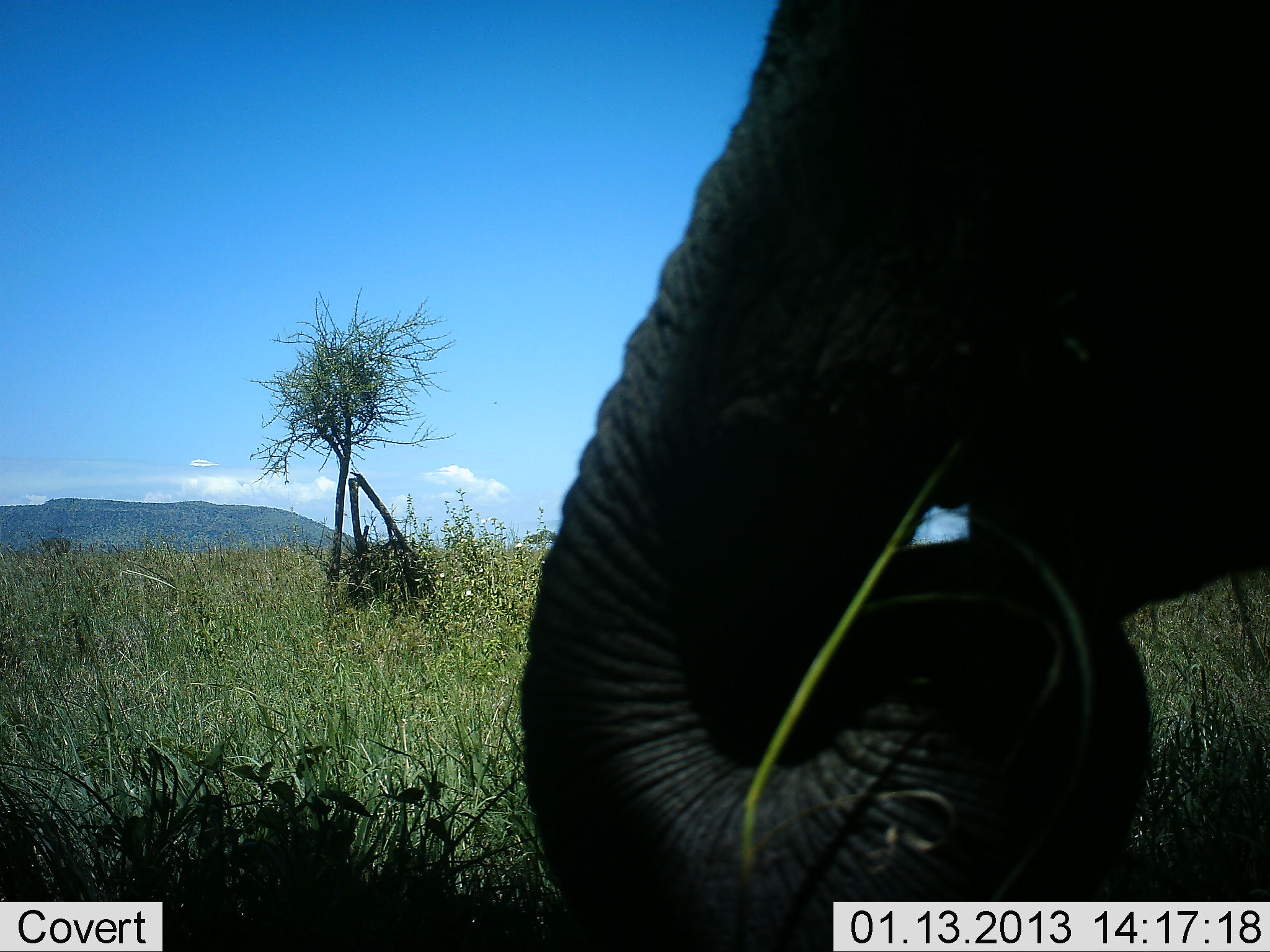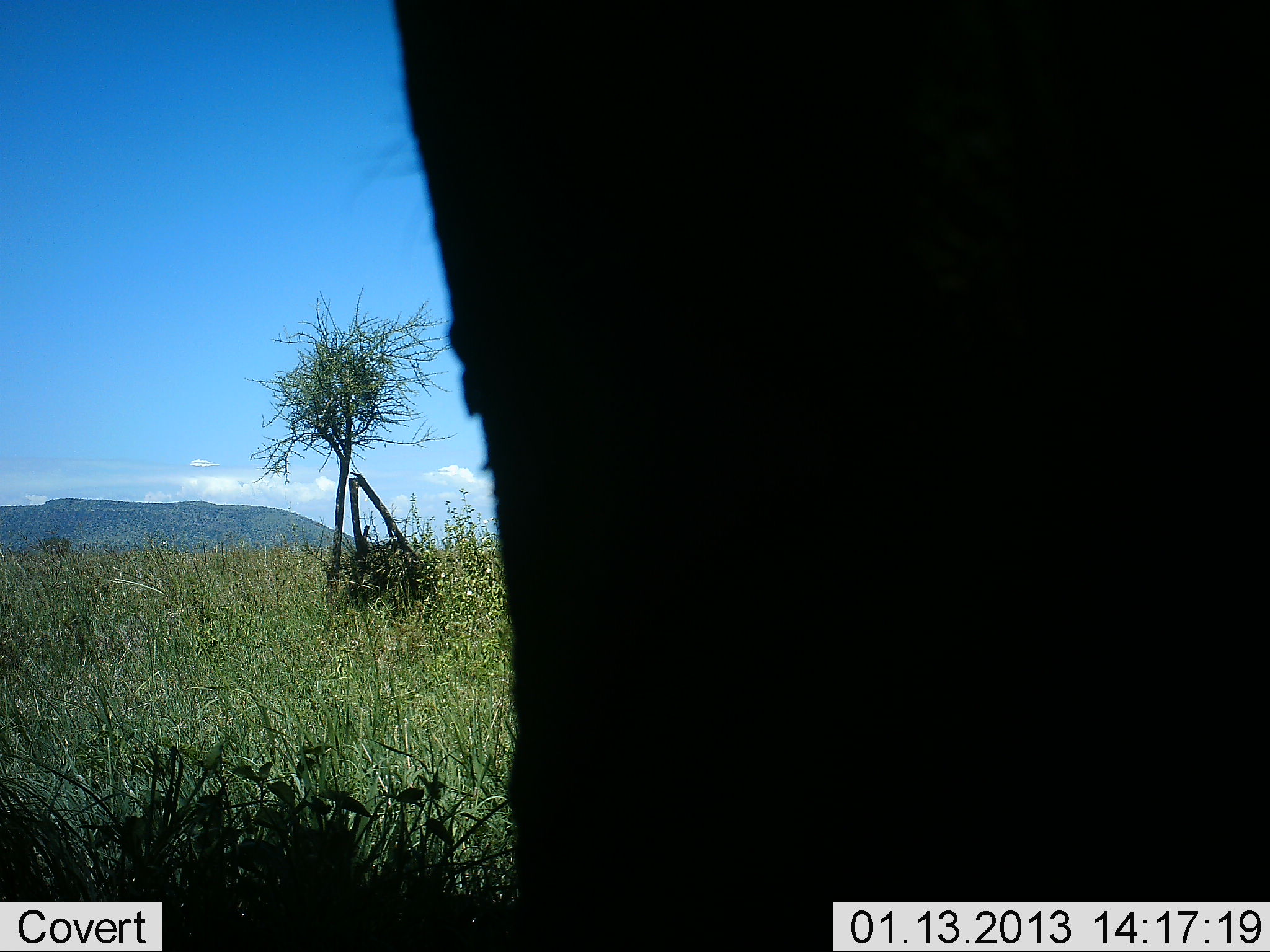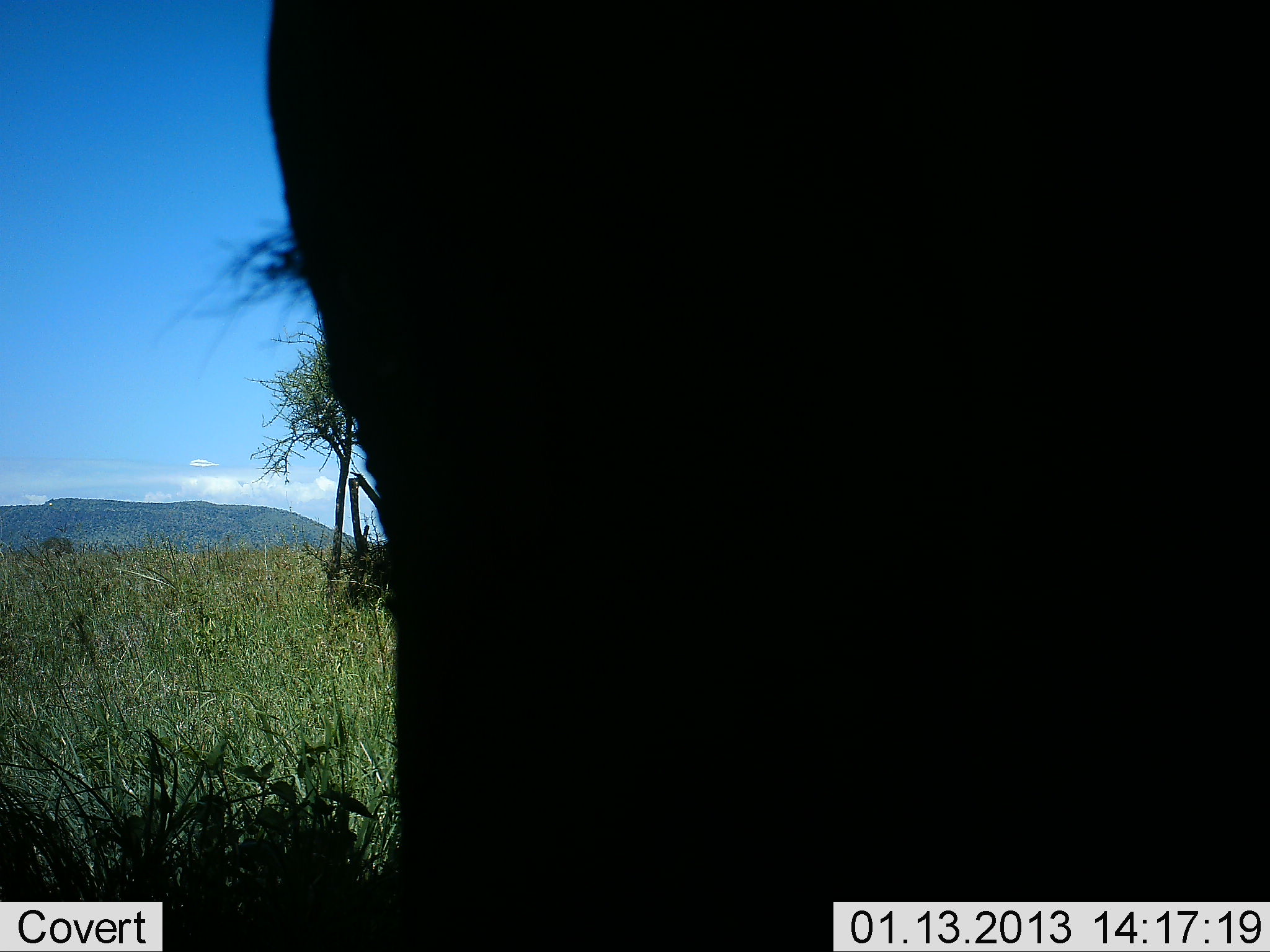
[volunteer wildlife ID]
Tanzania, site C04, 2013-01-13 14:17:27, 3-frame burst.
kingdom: Animalia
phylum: Chordata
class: Mammalia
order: Proboscidea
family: Elephantidae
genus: Loxodonta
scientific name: Loxodonta africana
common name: african bush elephant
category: elephant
Elephant (african bush elephant) (Loxodonta africana), count 1. Behavior (volunteer vote fractions): standing 15%, resting 4%, moving 8%, interacting 0%. Young present (vote fraction): 4%. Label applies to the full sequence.